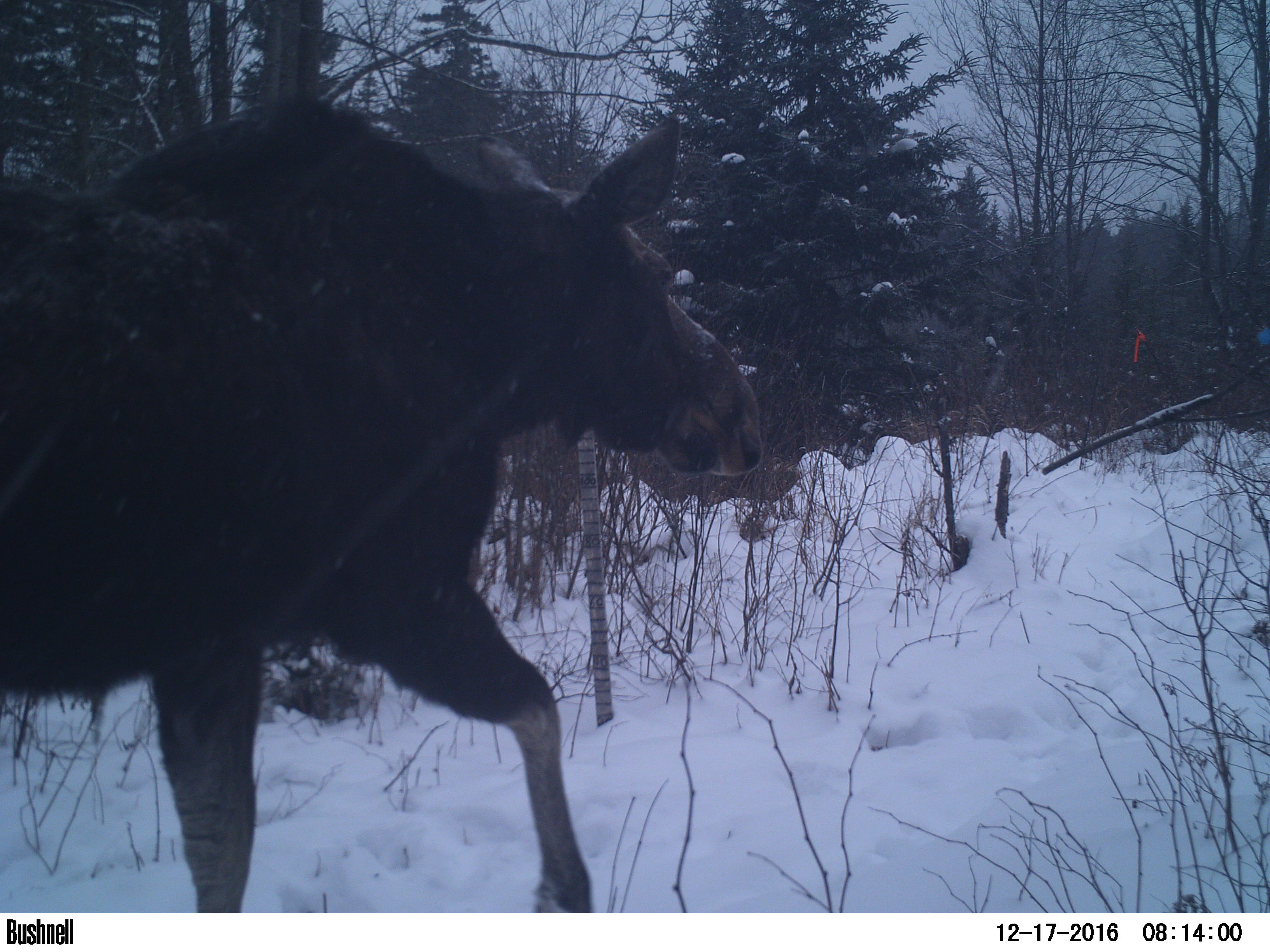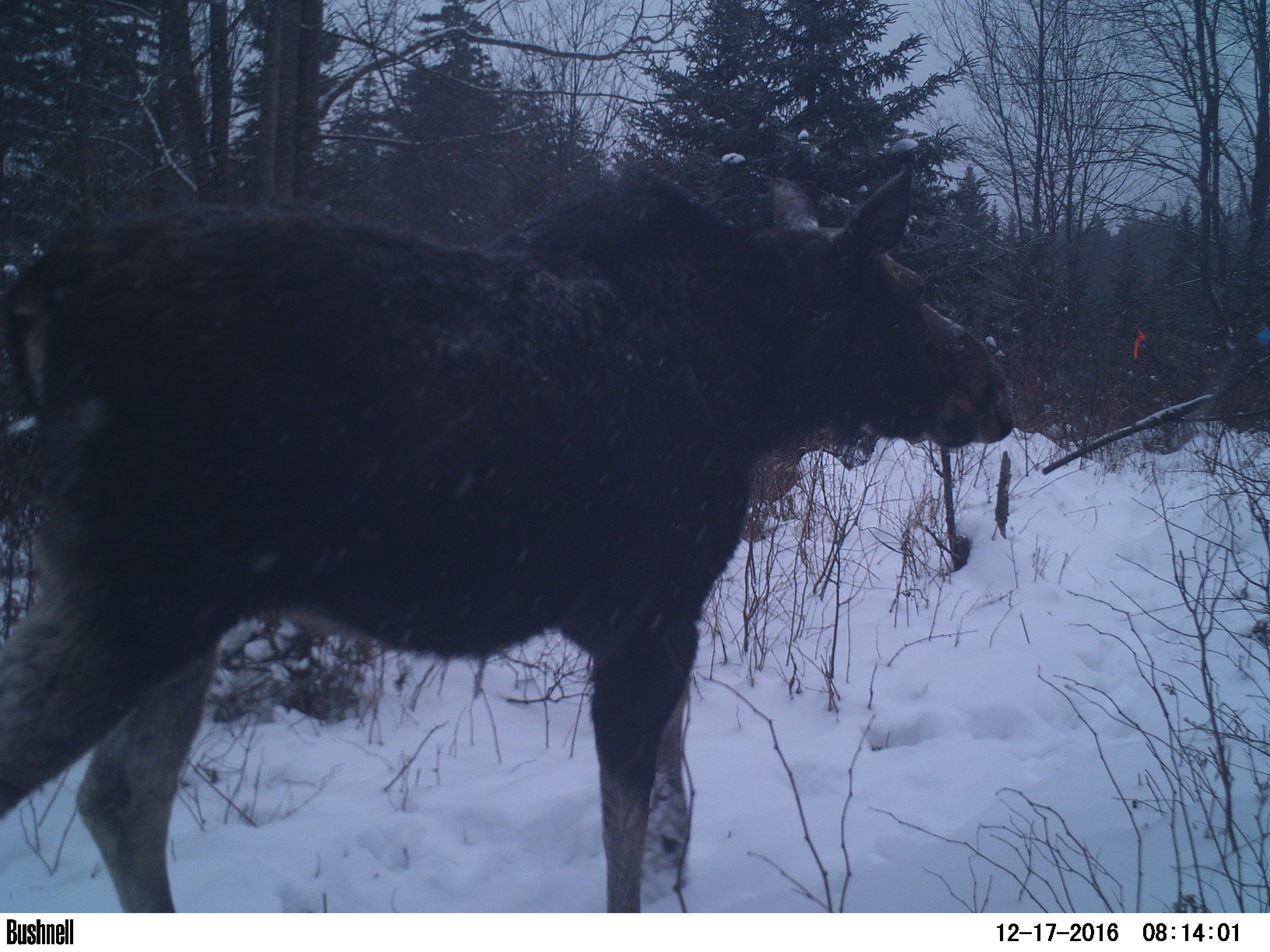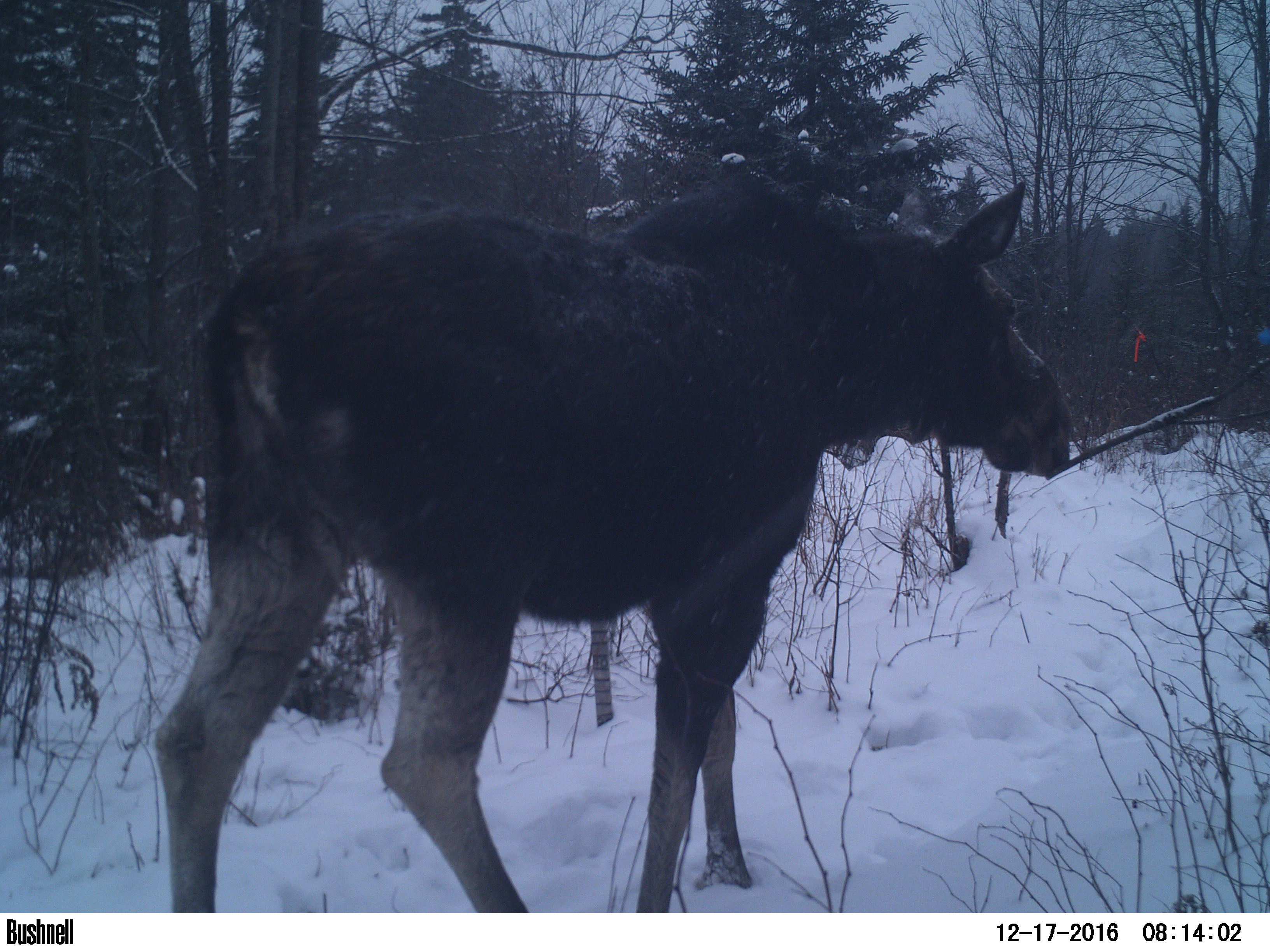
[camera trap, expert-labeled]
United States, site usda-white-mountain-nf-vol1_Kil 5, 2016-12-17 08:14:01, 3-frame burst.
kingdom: Animalia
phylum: Chordata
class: Mammalia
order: Artiodactyla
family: Cervidae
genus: Alces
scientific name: Alces alces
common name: moose